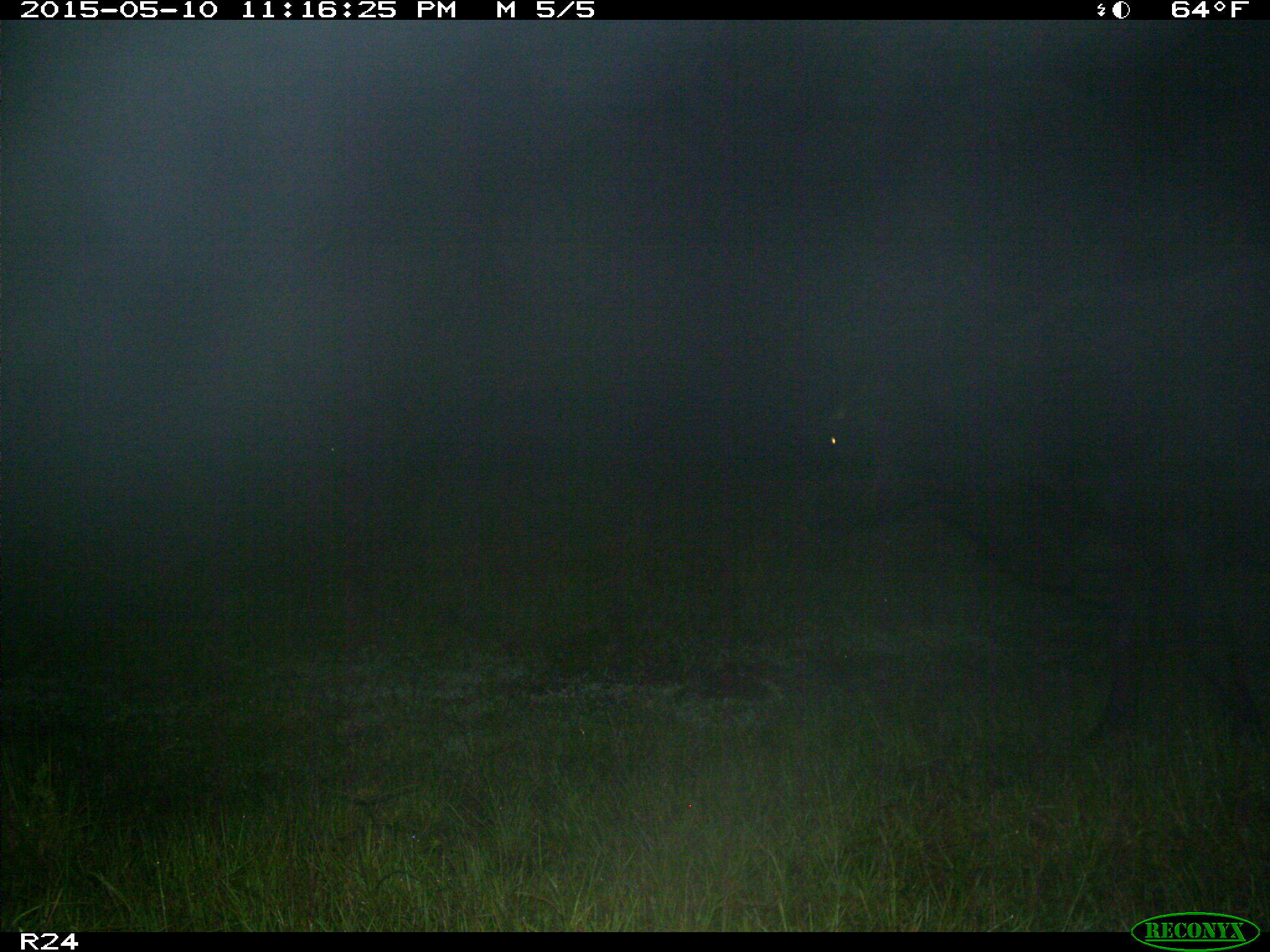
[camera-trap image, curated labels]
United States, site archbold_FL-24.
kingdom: Animalia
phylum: Chordata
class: Mammalia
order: Artiodactyla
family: Bovidae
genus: Bos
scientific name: Bos taurus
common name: domestic cow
Bos taurus (domestic cow).